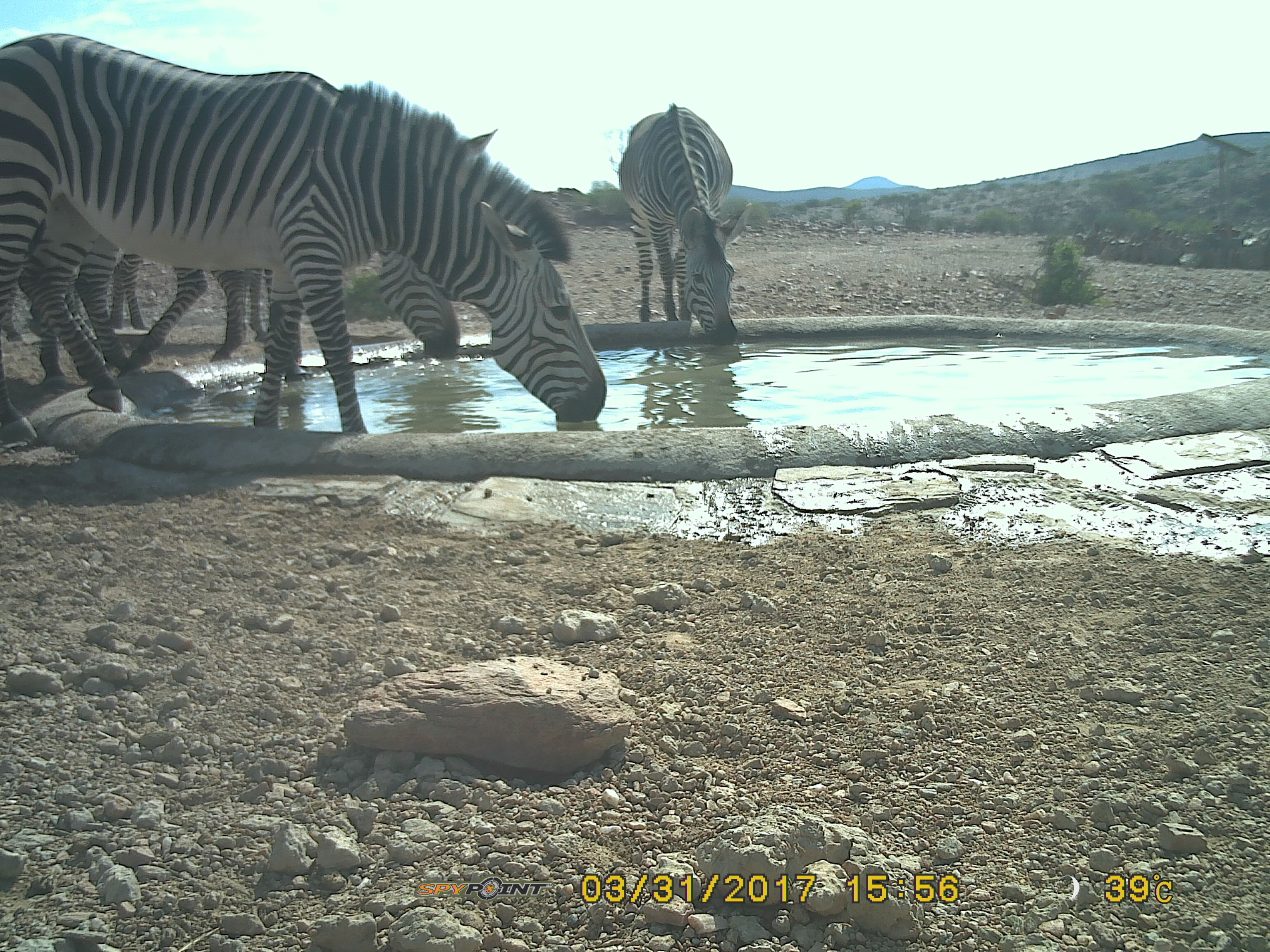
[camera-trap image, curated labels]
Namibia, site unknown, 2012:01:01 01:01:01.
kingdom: Animalia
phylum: Chordata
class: Mammalia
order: Perissodactyla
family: Equidae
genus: Equus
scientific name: Equus zebra hartmannae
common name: hartmann's mountain zebra